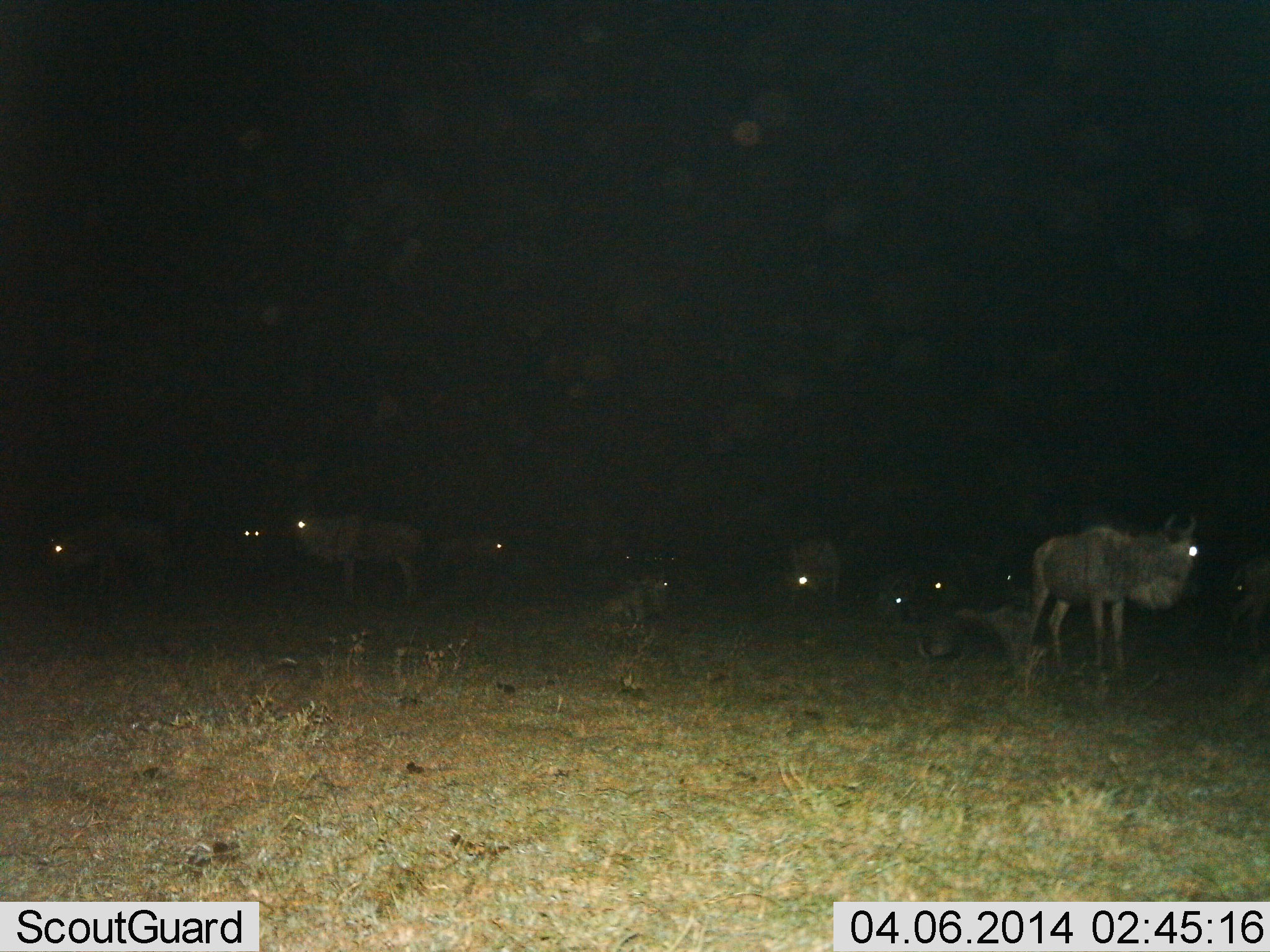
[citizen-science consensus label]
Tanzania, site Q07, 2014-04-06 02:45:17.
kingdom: Animalia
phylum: Chordata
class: Mammalia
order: Artiodactyla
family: Bovidae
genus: Connochaetes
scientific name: Connochaetes taurinus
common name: blue wildebeest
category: wildebeest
Wildebeest (blue wildebeest) (Connochaetes taurinus), count 11-50. Behavior (volunteer vote fractions): standing 90%, resting 80%, moving 10%, interacting 0%. Young present (vote fraction): 10%. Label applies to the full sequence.